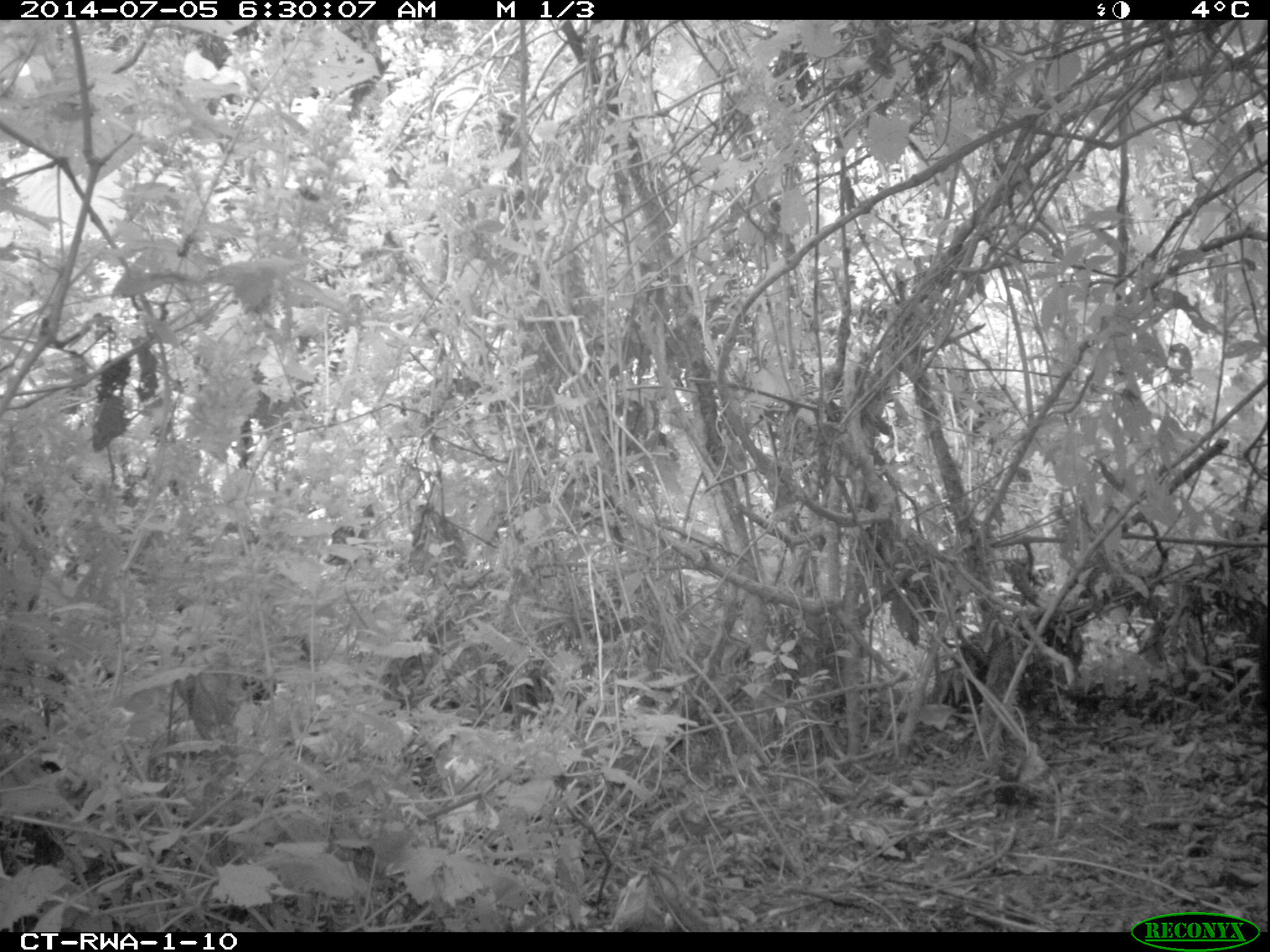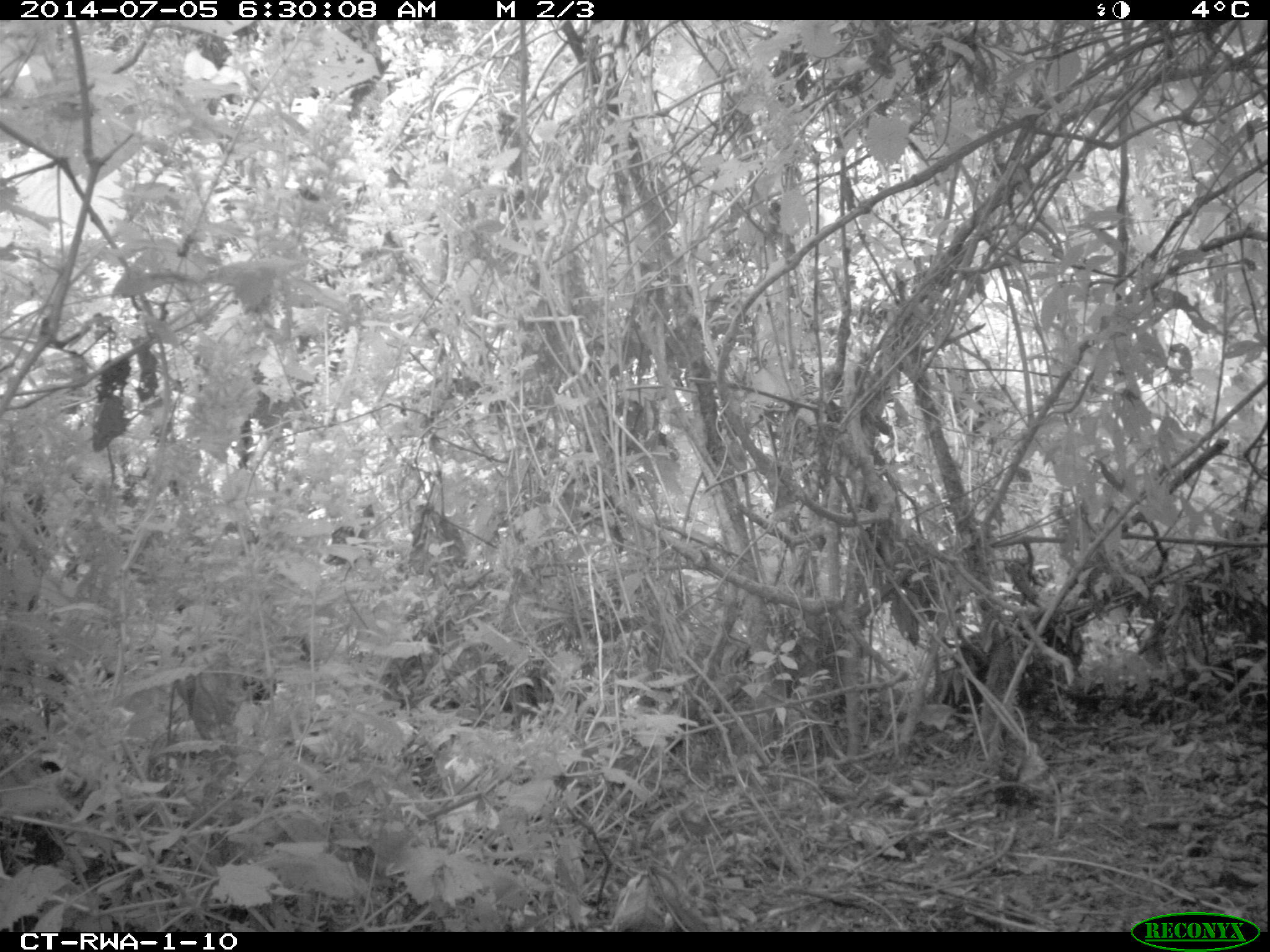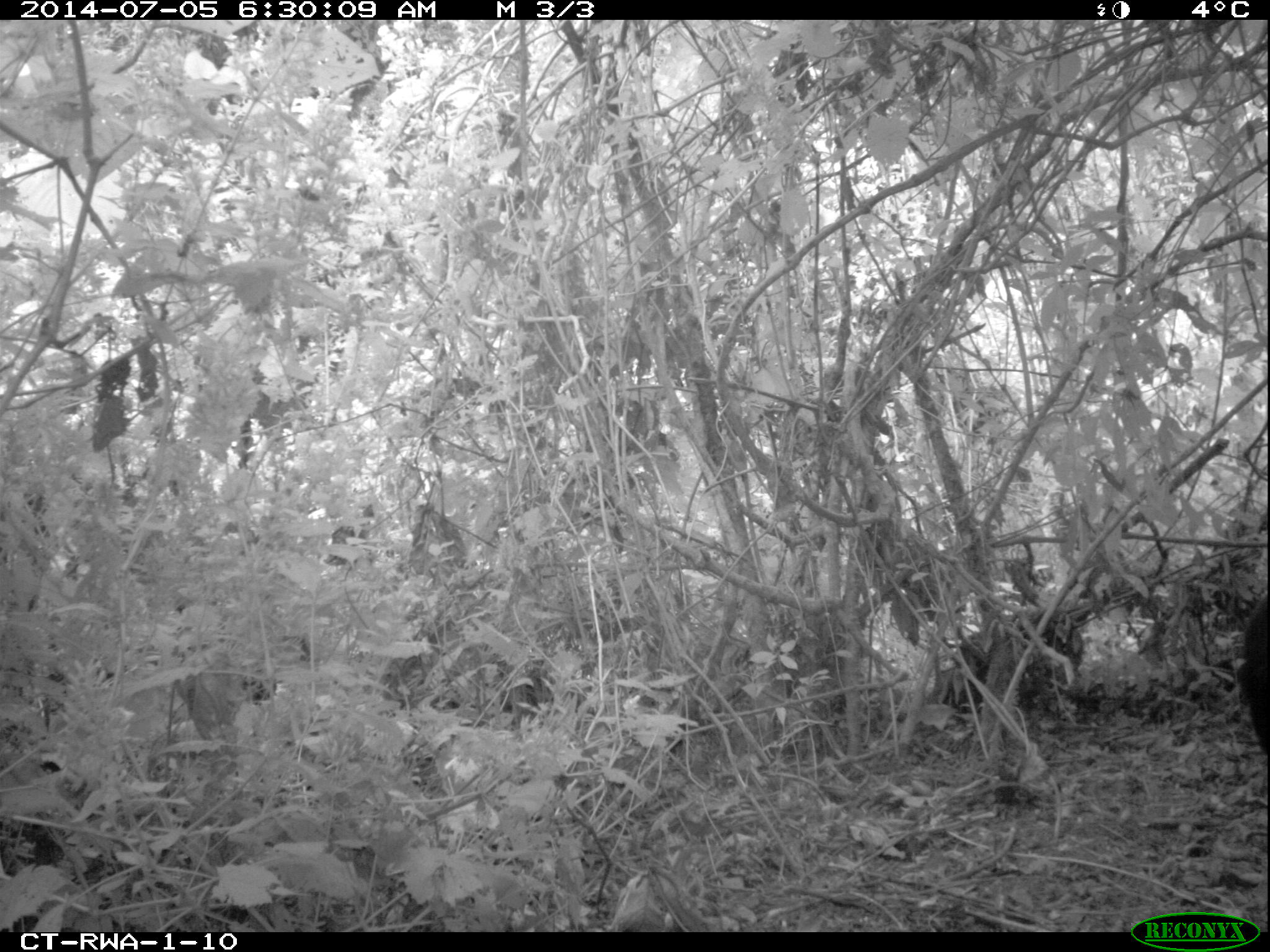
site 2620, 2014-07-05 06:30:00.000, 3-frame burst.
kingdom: Animalia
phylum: Chordata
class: Mammalia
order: Primates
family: Hominidae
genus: Pan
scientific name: Pan troglodytes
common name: chimpanzee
Pan troglodytes (chimpanzee), count 2.